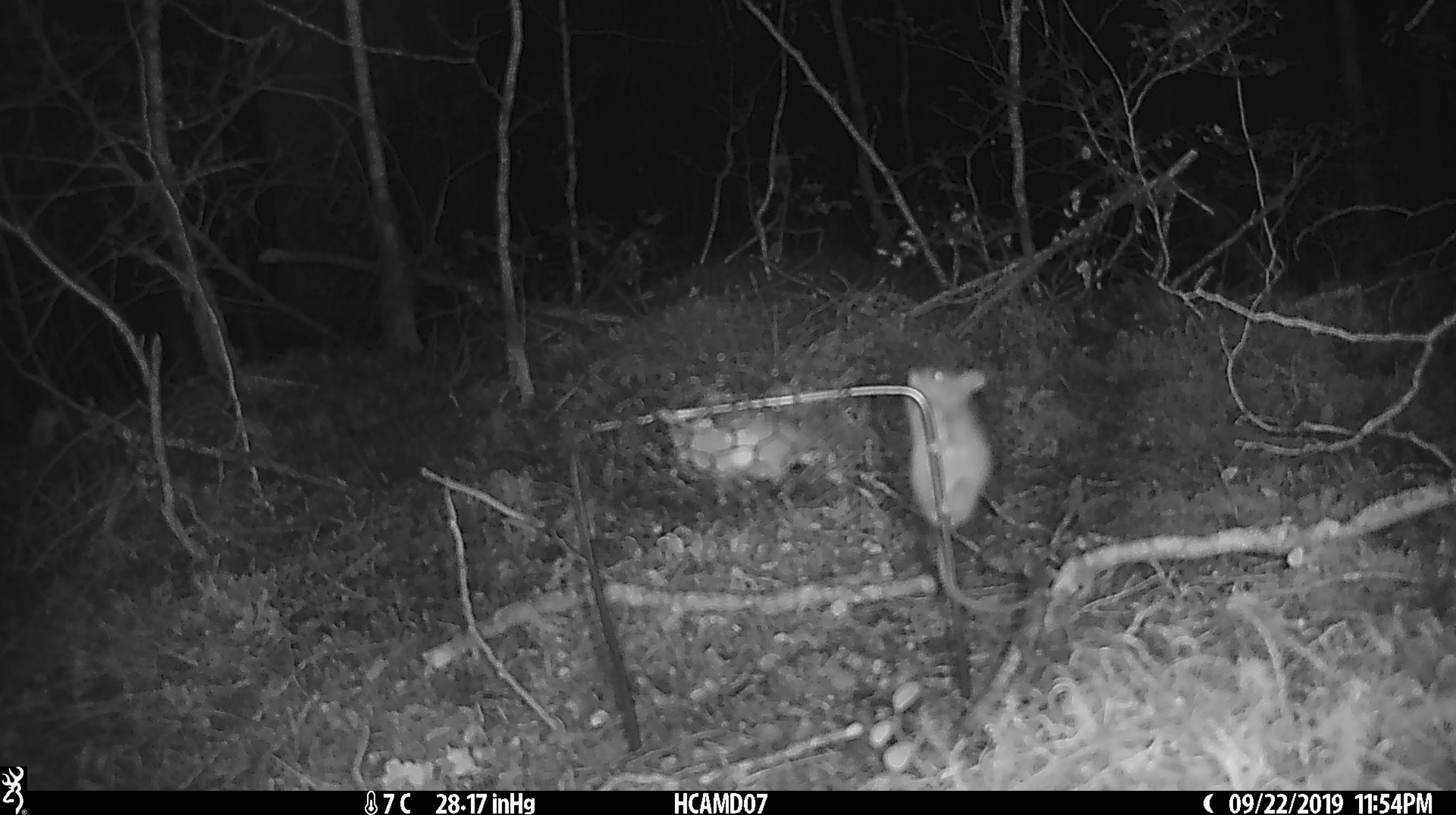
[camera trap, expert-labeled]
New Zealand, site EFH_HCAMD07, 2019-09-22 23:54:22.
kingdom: Animalia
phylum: Chordata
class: Mammalia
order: Rodentia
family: Muridae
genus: Mus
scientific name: Mus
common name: mouse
Mouse (Mus).